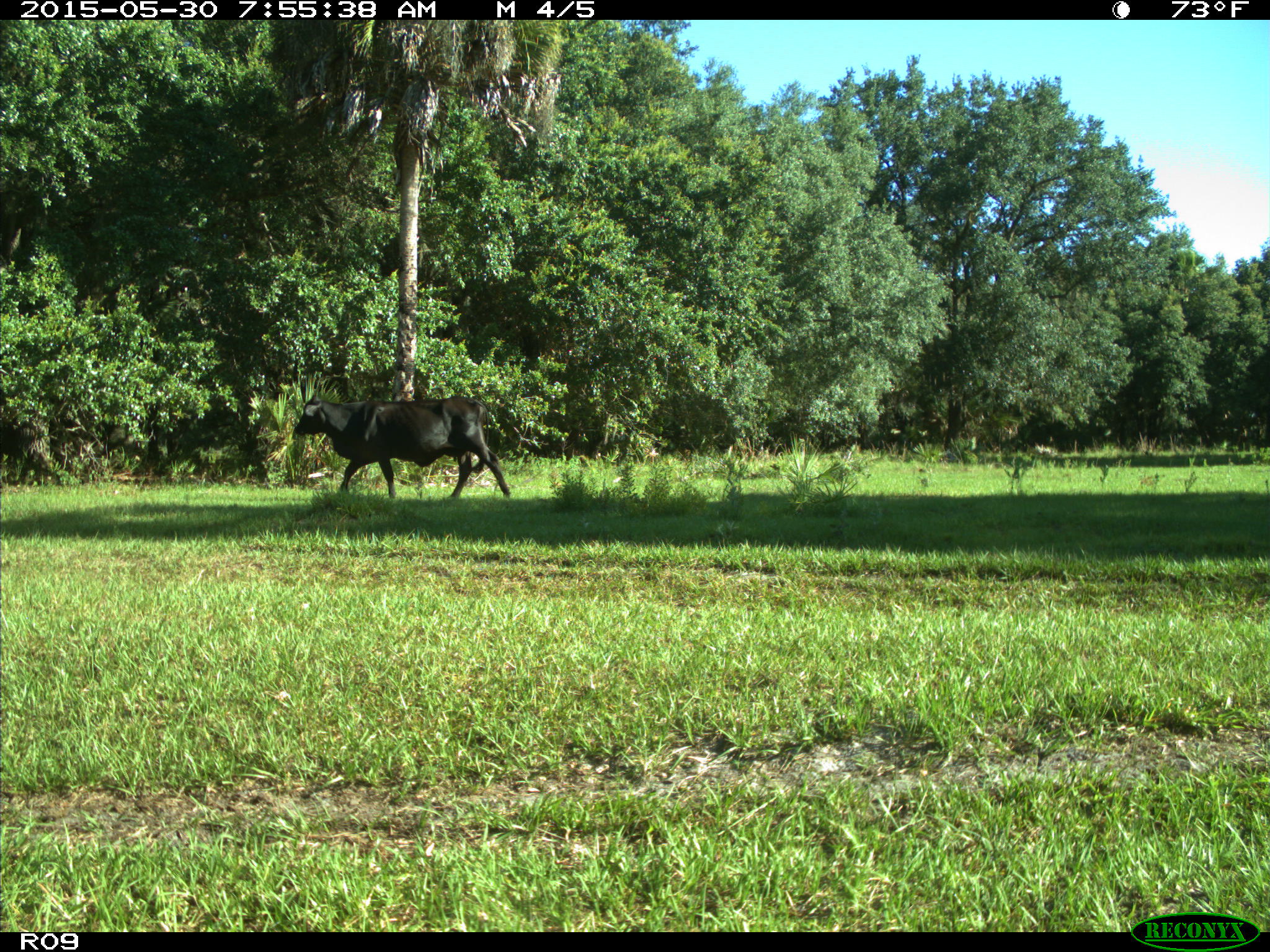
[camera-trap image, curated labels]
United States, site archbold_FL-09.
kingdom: Animalia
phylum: Chordata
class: Mammalia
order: Artiodactyla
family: Bovidae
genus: Bos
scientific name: Bos taurus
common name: domestic cow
Bos taurus (domestic cow).